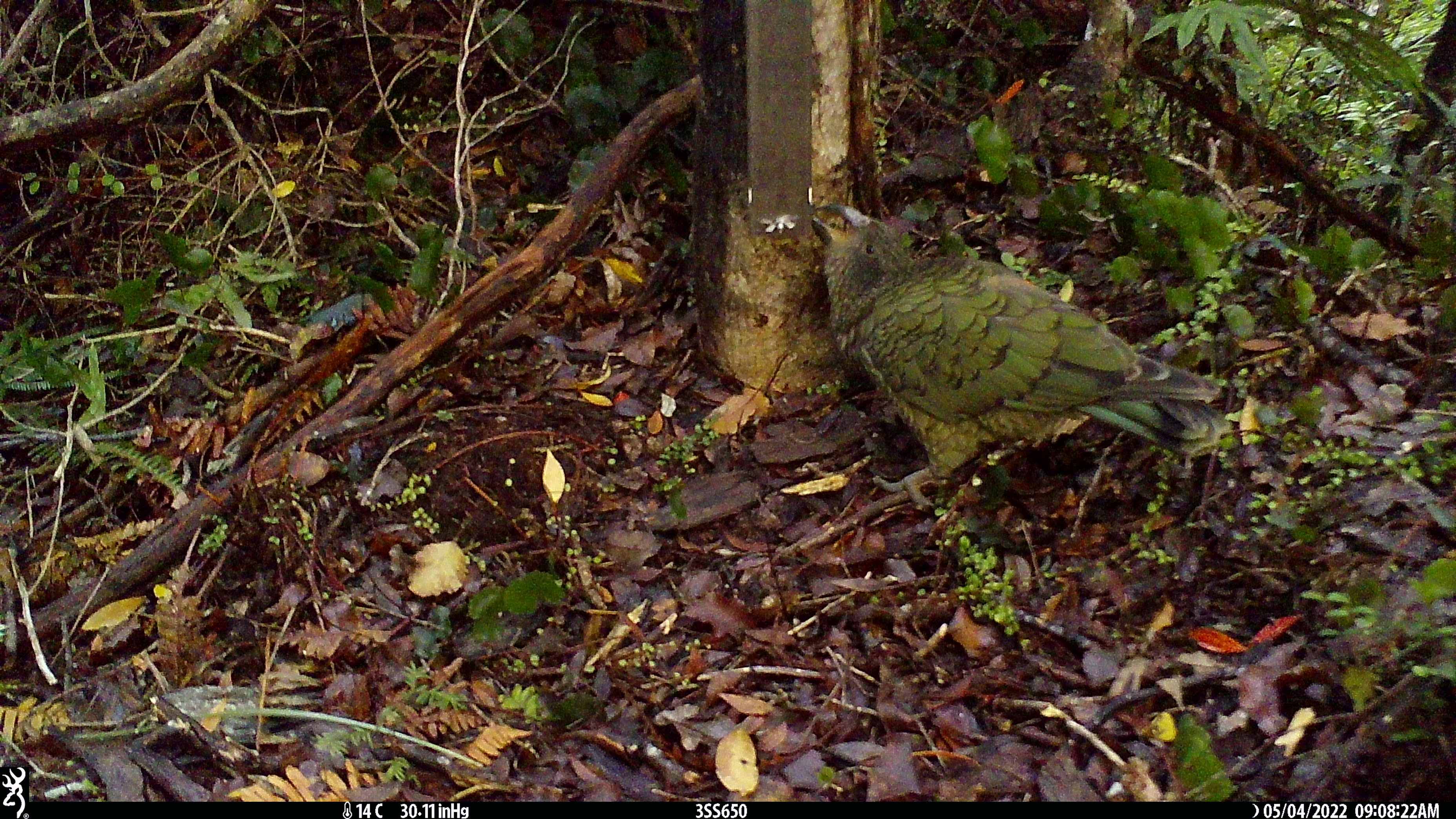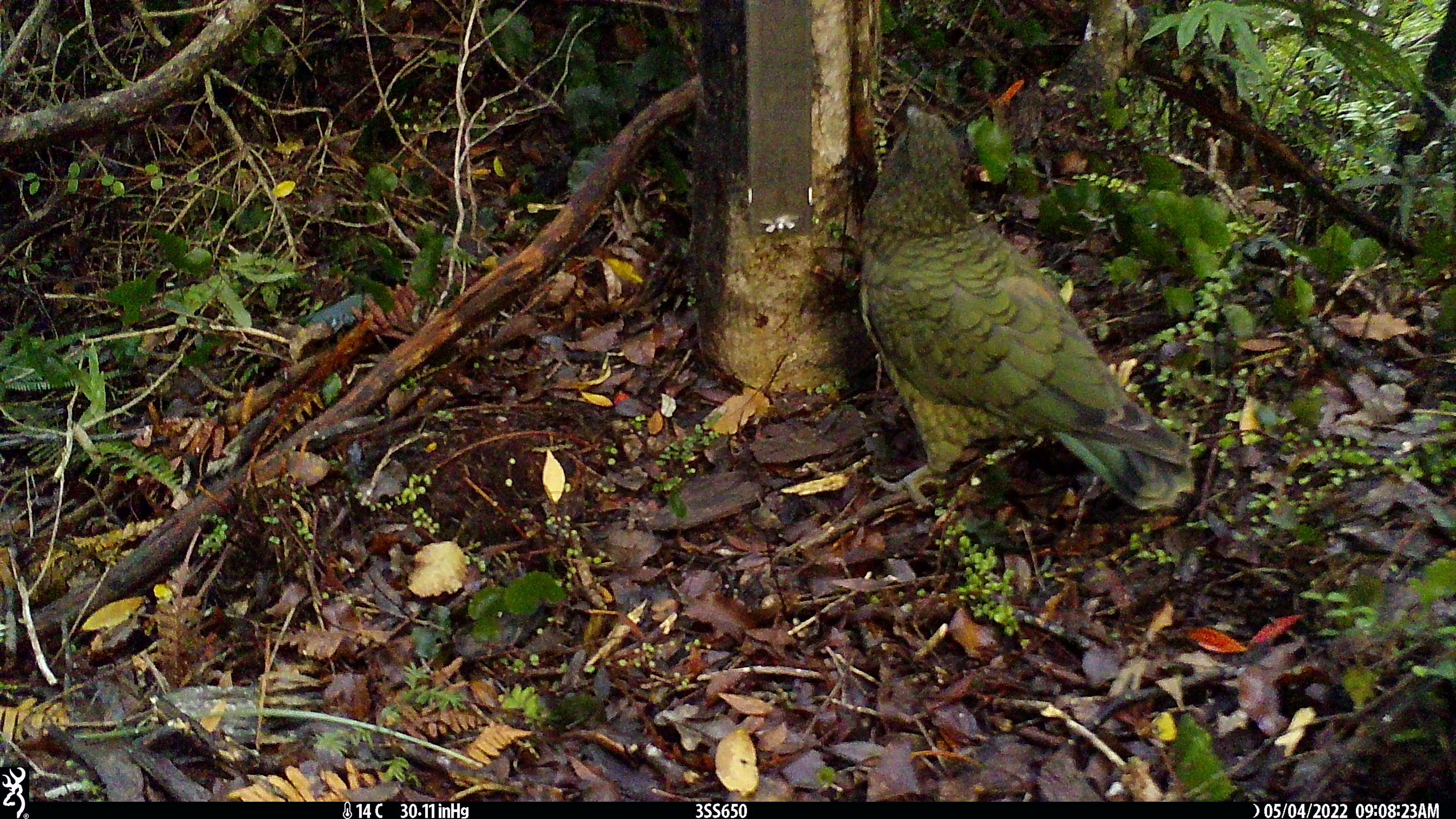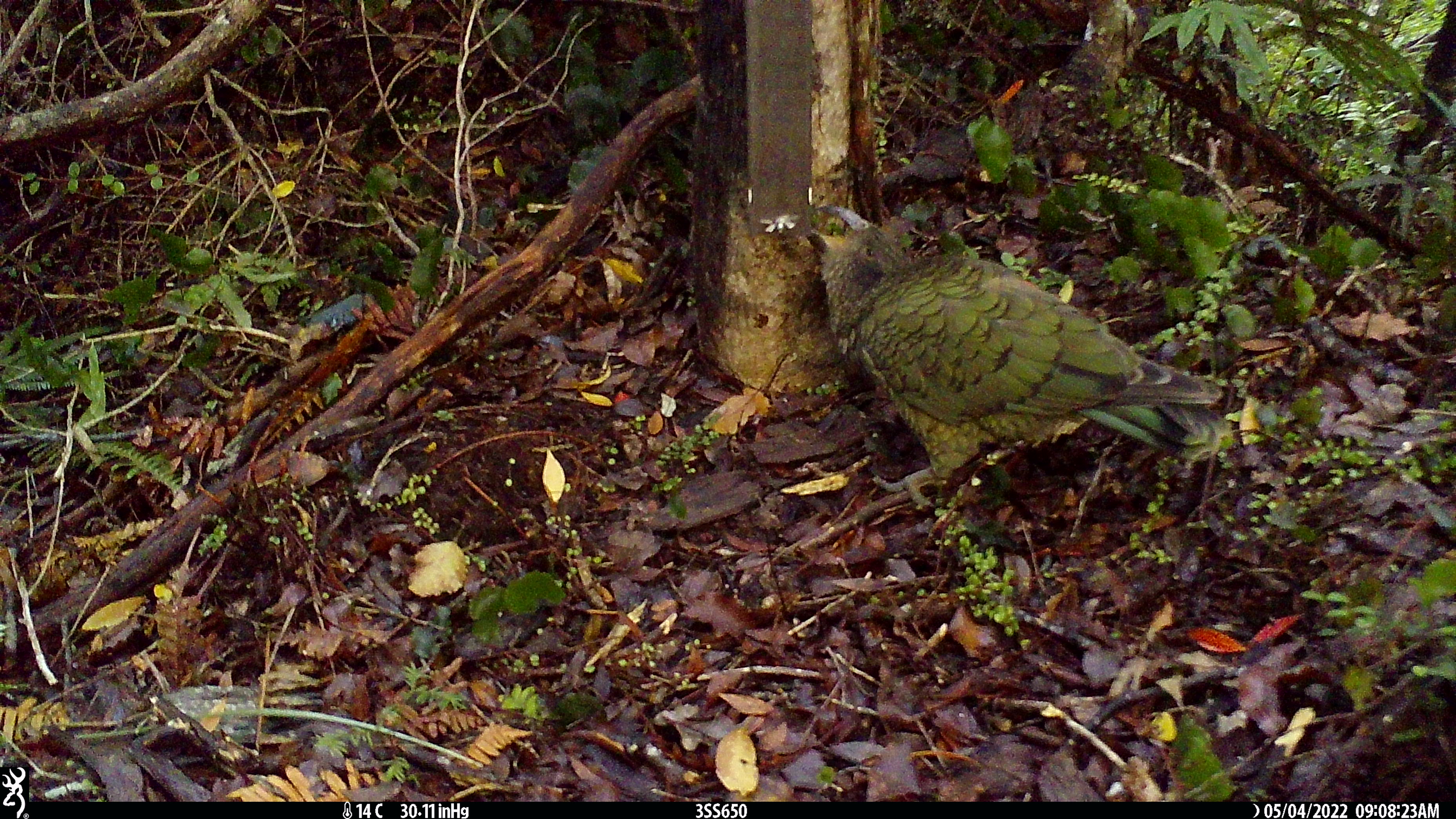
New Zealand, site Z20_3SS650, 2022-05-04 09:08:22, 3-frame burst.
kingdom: Animalia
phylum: Chordata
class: Aves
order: Psittaciformes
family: Strigopidae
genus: Nestor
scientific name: Nestor notabilis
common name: kea